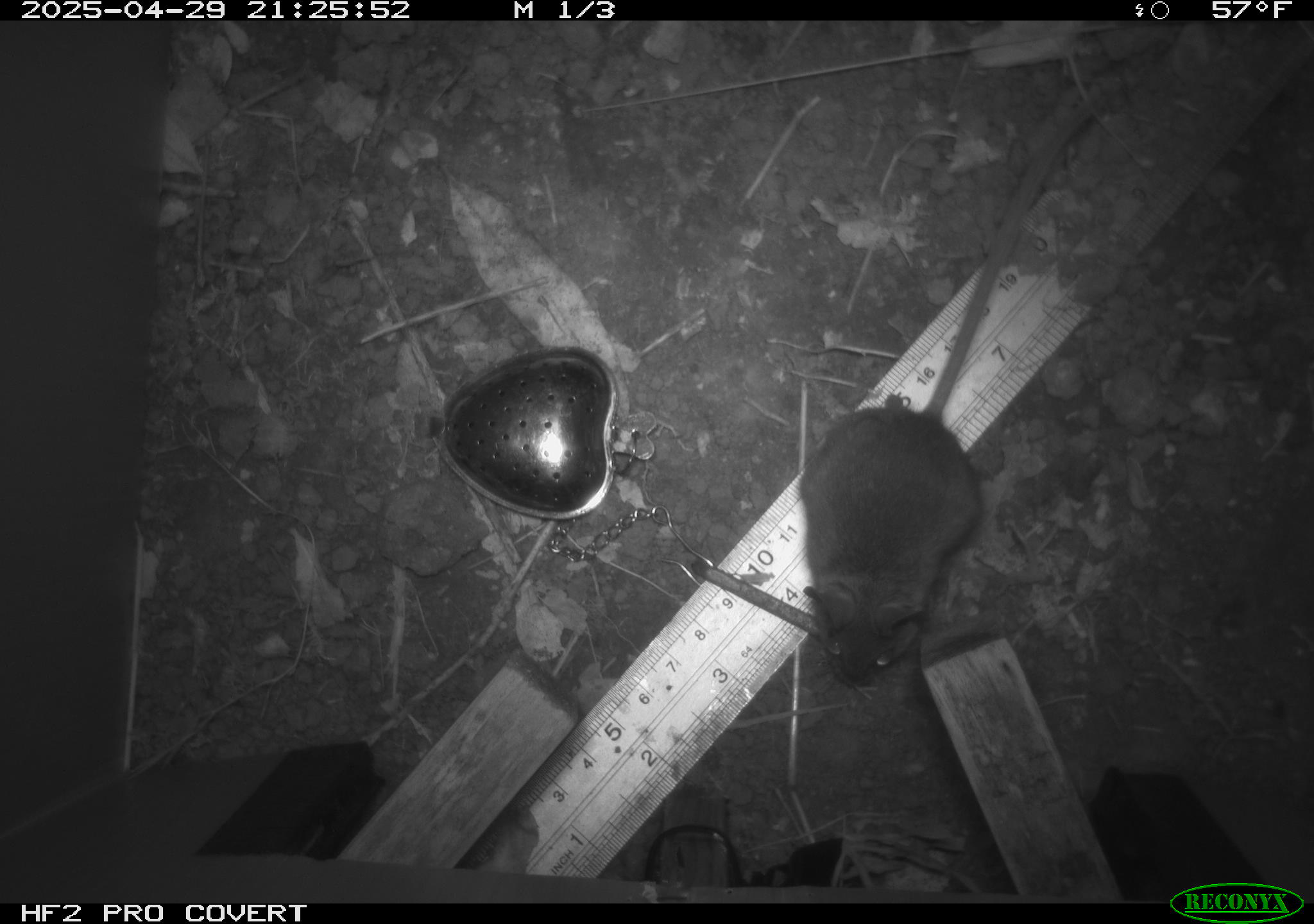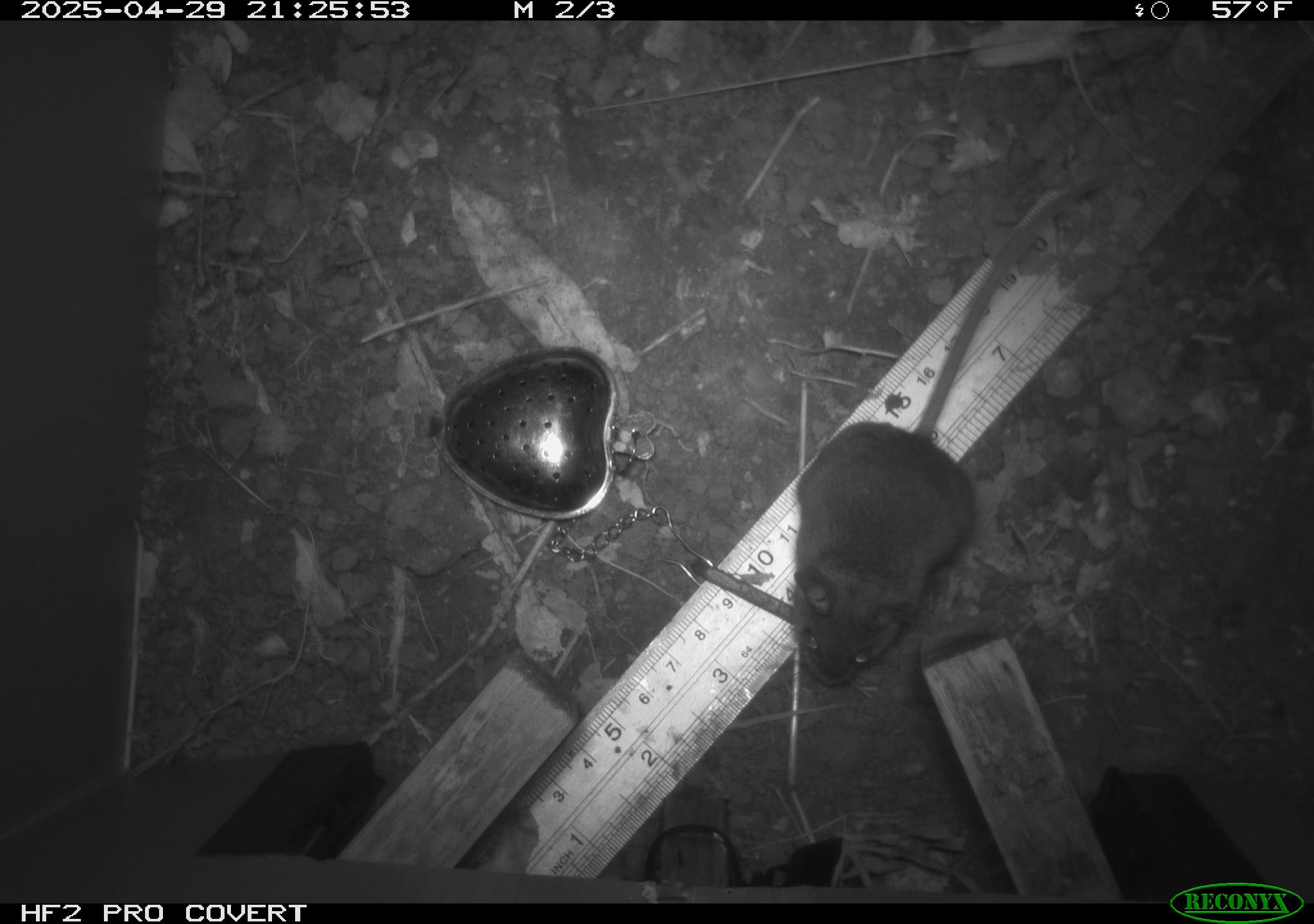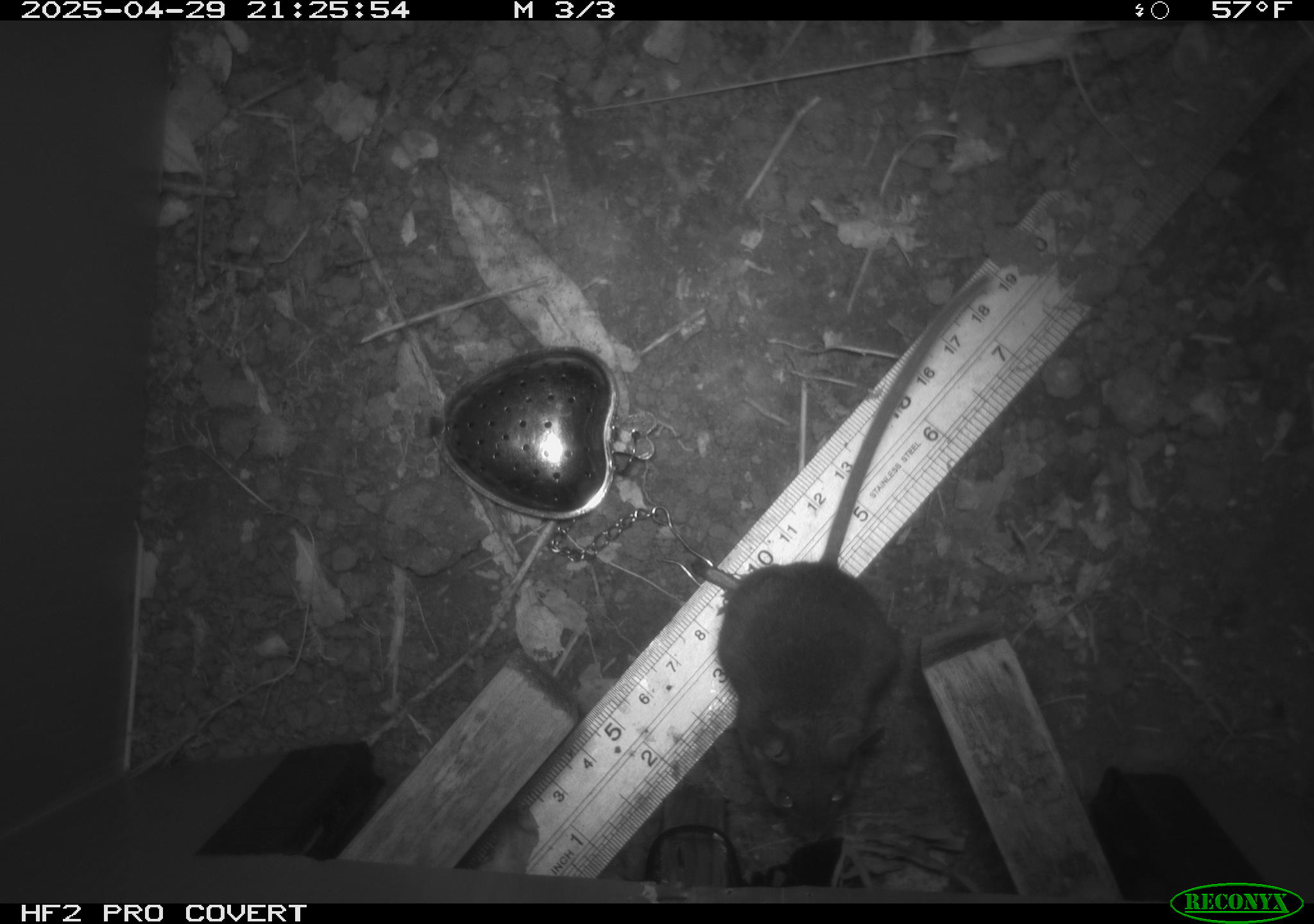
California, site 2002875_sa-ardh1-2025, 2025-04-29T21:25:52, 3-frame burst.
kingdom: Animalia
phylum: Chordata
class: Mammalia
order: Rodentia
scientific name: Rodentia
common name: mouse species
Mouse species (Rodentia).